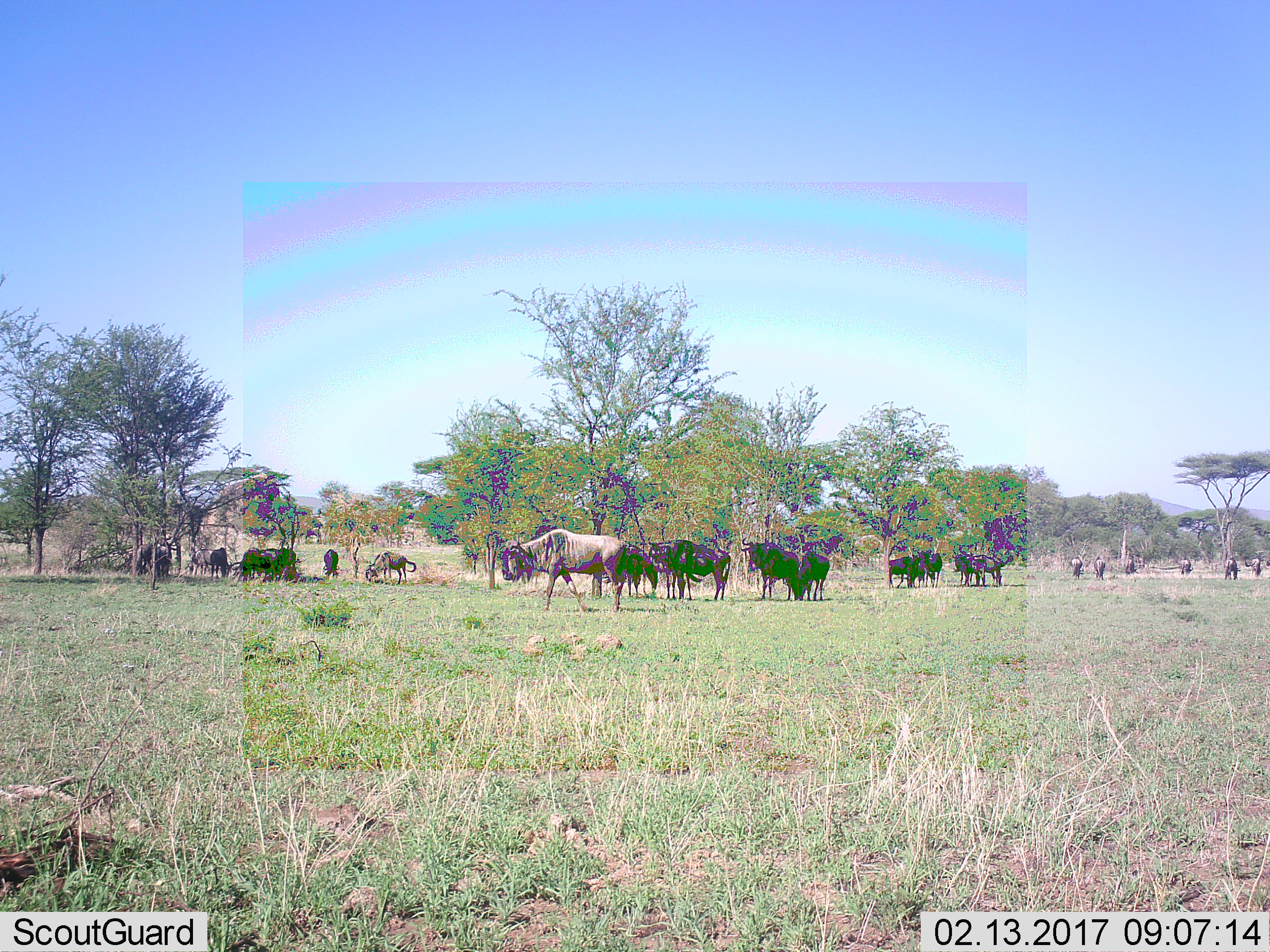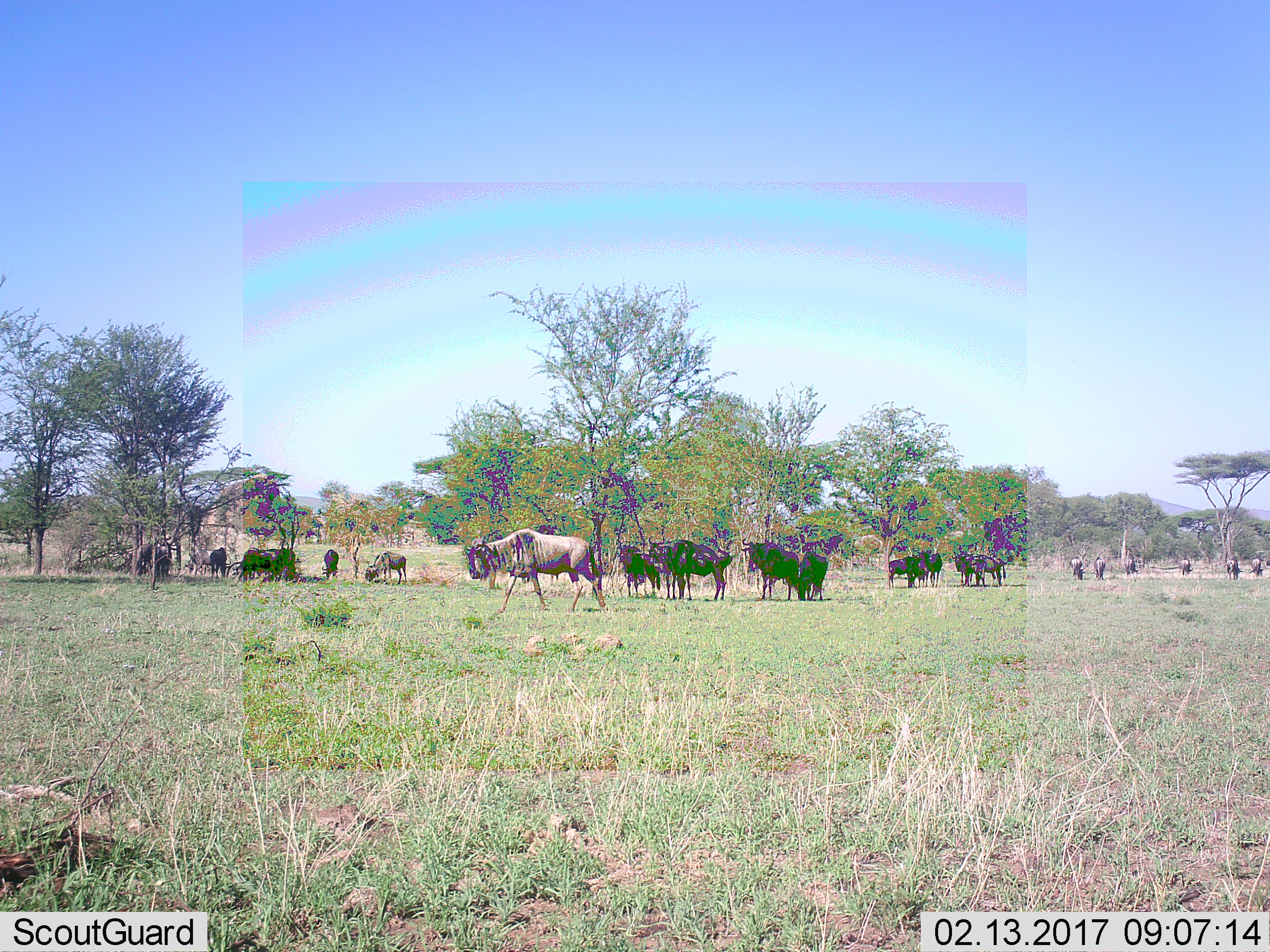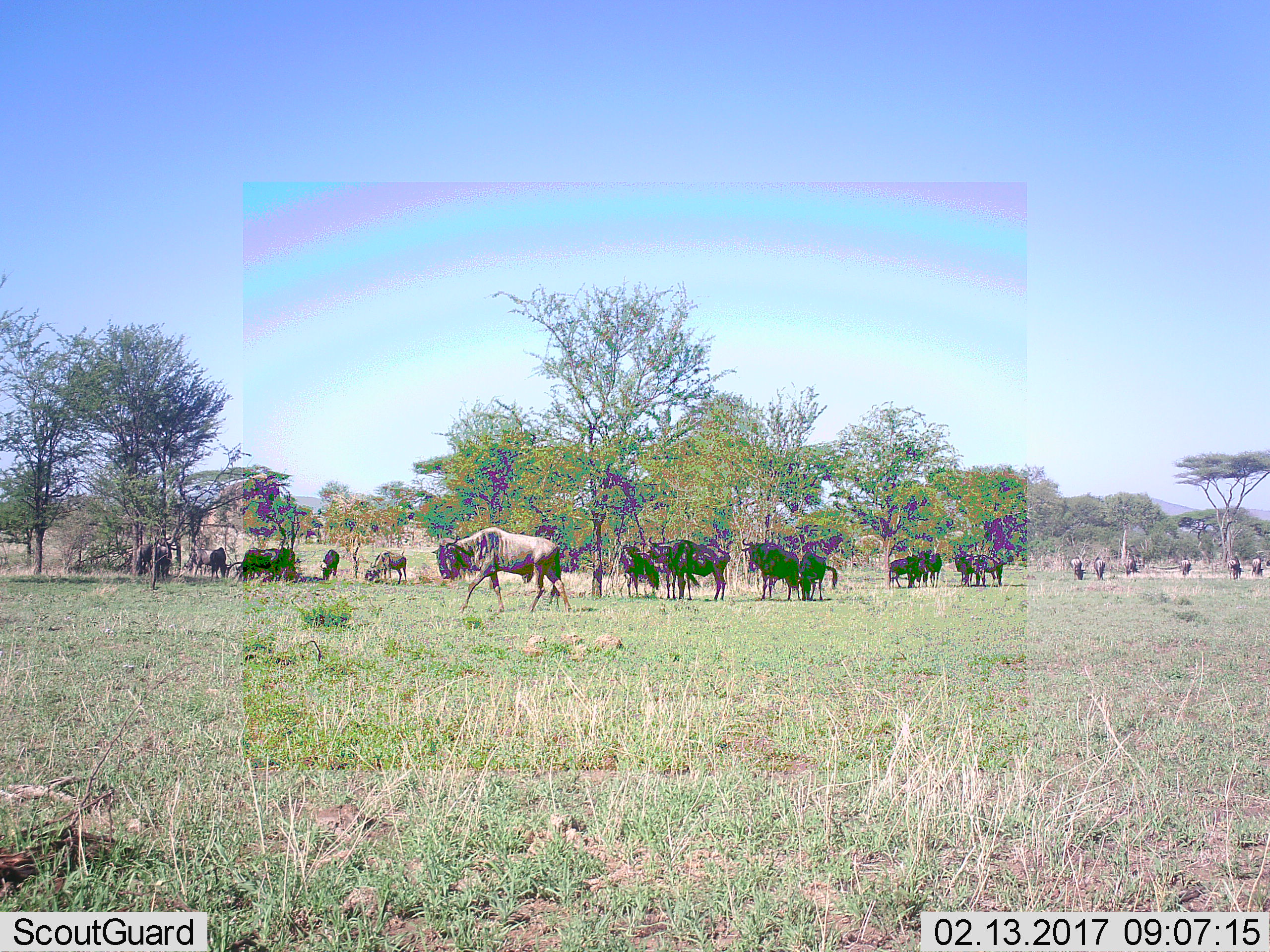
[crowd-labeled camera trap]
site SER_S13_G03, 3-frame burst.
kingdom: Animalia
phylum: Chordata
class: Mammalia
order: Artiodactyla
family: Bovidae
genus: Connochaetes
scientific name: Connochaetes taurinus taurinus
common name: blue wildebeest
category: wildebeestblue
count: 11-50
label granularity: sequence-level